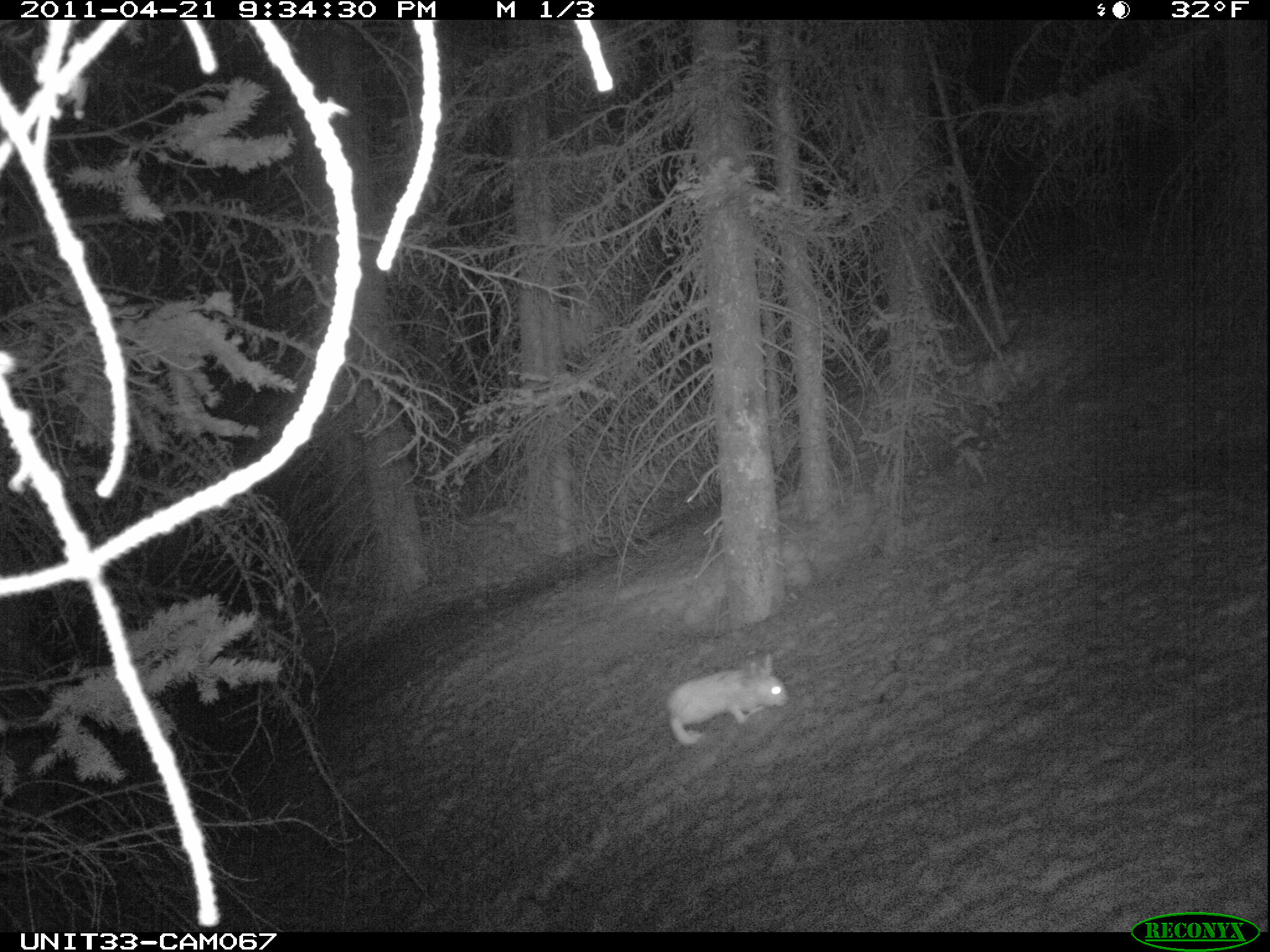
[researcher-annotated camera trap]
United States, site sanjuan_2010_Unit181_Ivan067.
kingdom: Animalia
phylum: Chordata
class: Mammalia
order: Lagomorpha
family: Leporidae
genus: Lepus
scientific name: Lepus americanus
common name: snowshoe hare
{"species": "Lepus americanus (snowshoe hare)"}